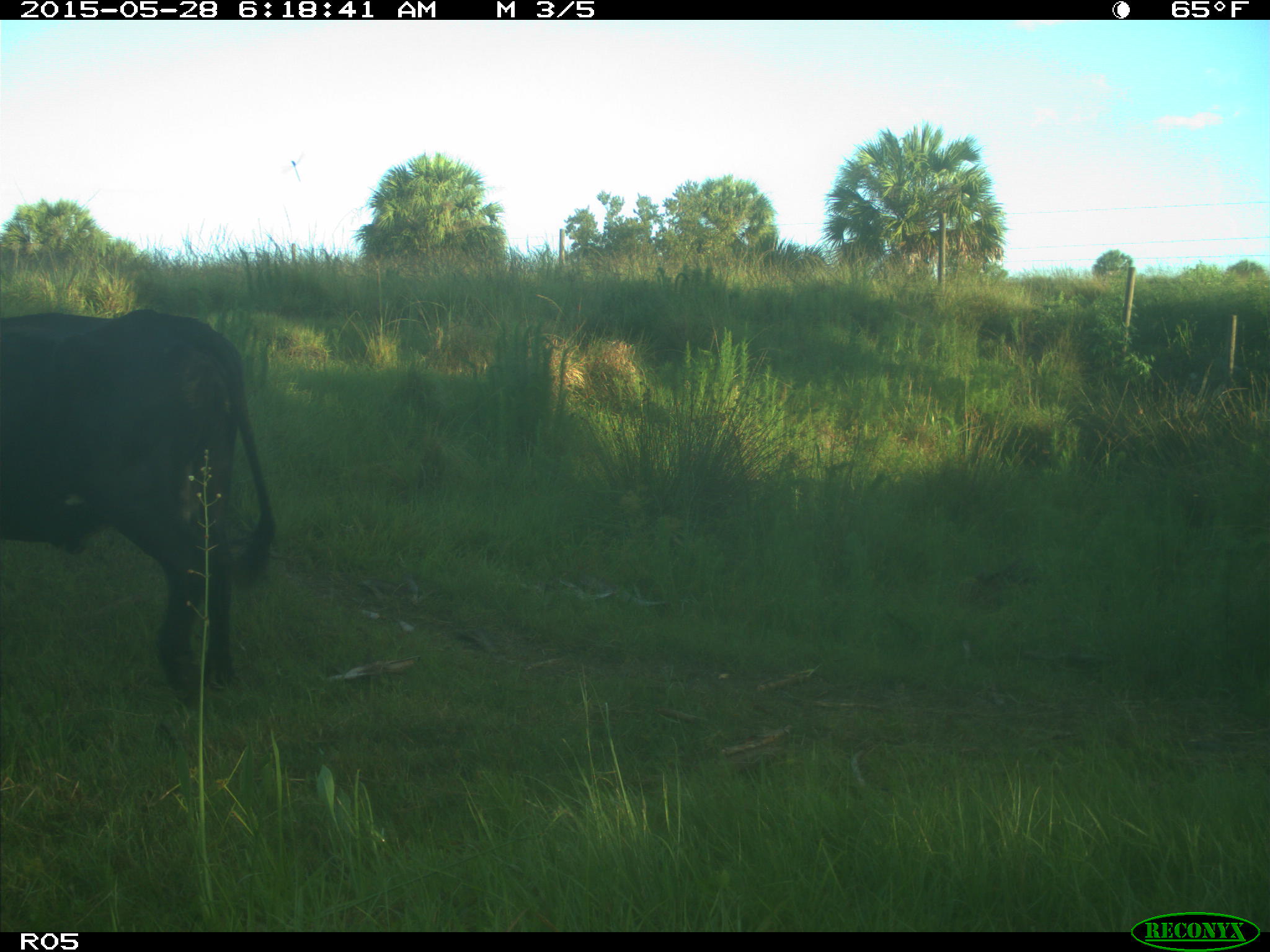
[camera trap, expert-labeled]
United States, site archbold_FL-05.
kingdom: Animalia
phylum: Chordata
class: Mammalia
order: Artiodactyla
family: Bovidae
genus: Bos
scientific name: Bos taurus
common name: domestic cow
Bos taurus (domestic cow).